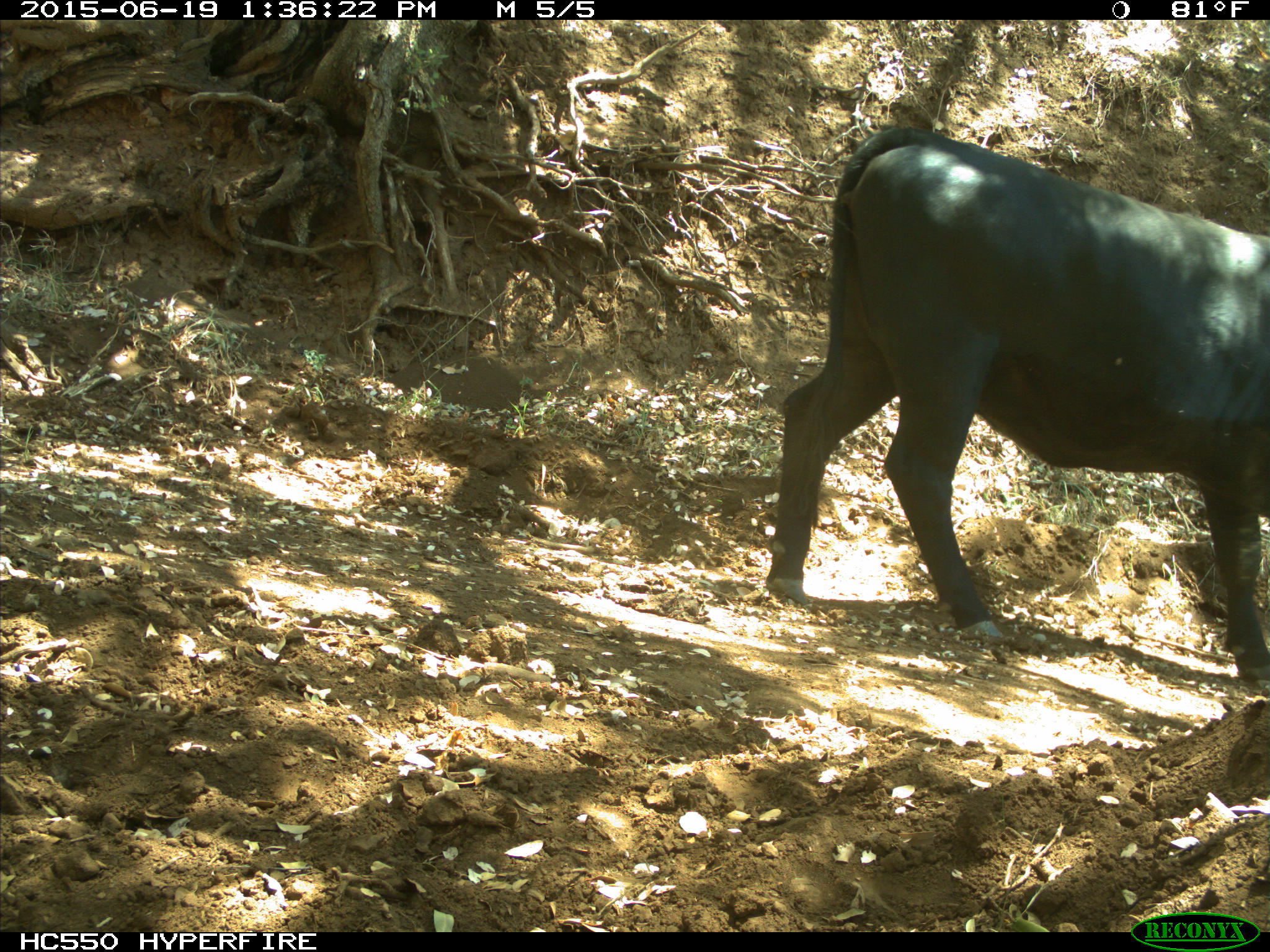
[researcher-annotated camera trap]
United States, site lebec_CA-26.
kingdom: Animalia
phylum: Chordata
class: Mammalia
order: Artiodactyla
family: Bovidae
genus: Bos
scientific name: Bos taurus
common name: domestic cow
Bos taurus (domestic cow).